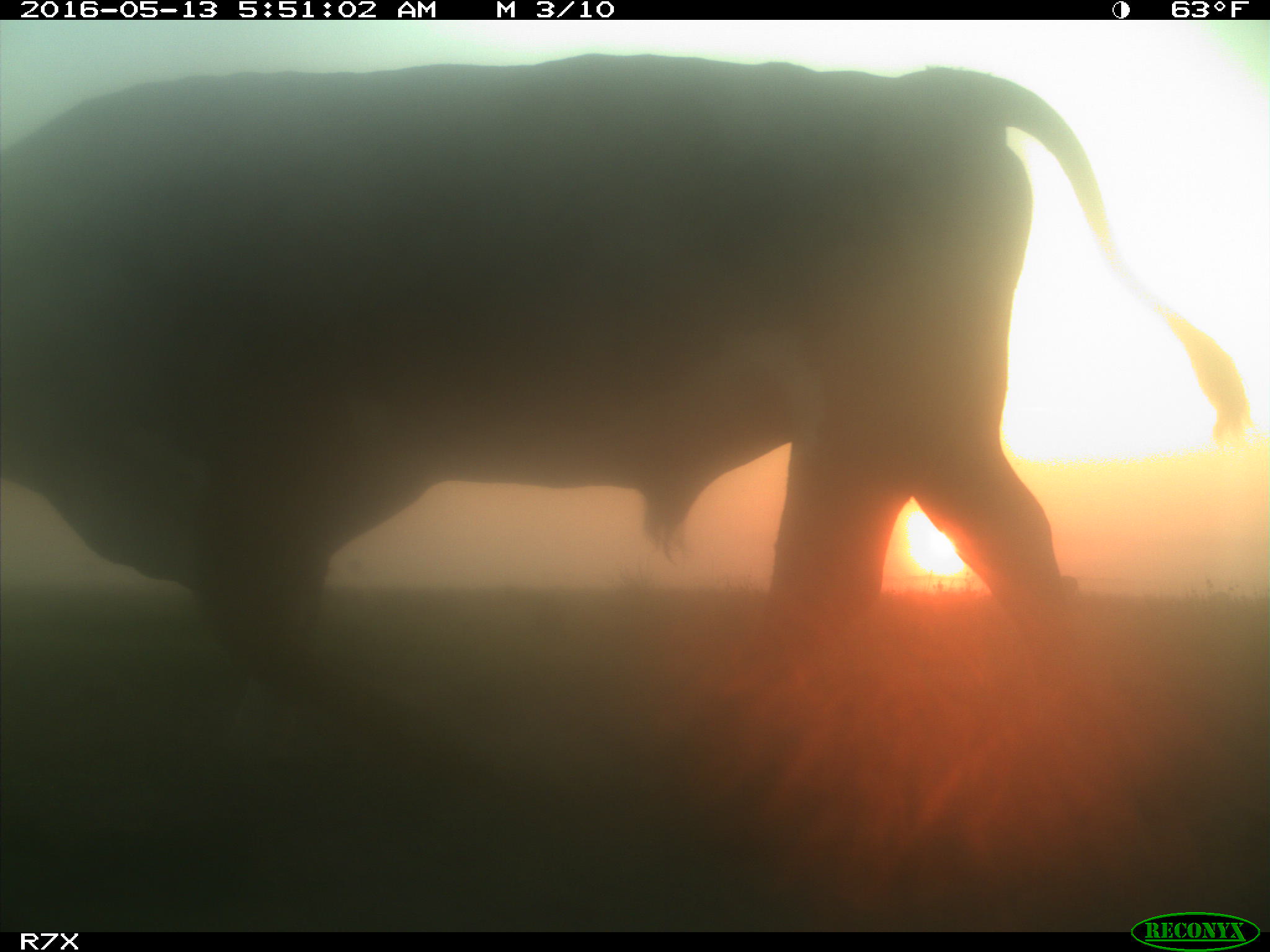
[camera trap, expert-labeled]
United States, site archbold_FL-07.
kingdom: Animalia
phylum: Chordata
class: Mammalia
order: Artiodactyla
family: Bovidae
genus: Bos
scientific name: Bos taurus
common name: domestic cow